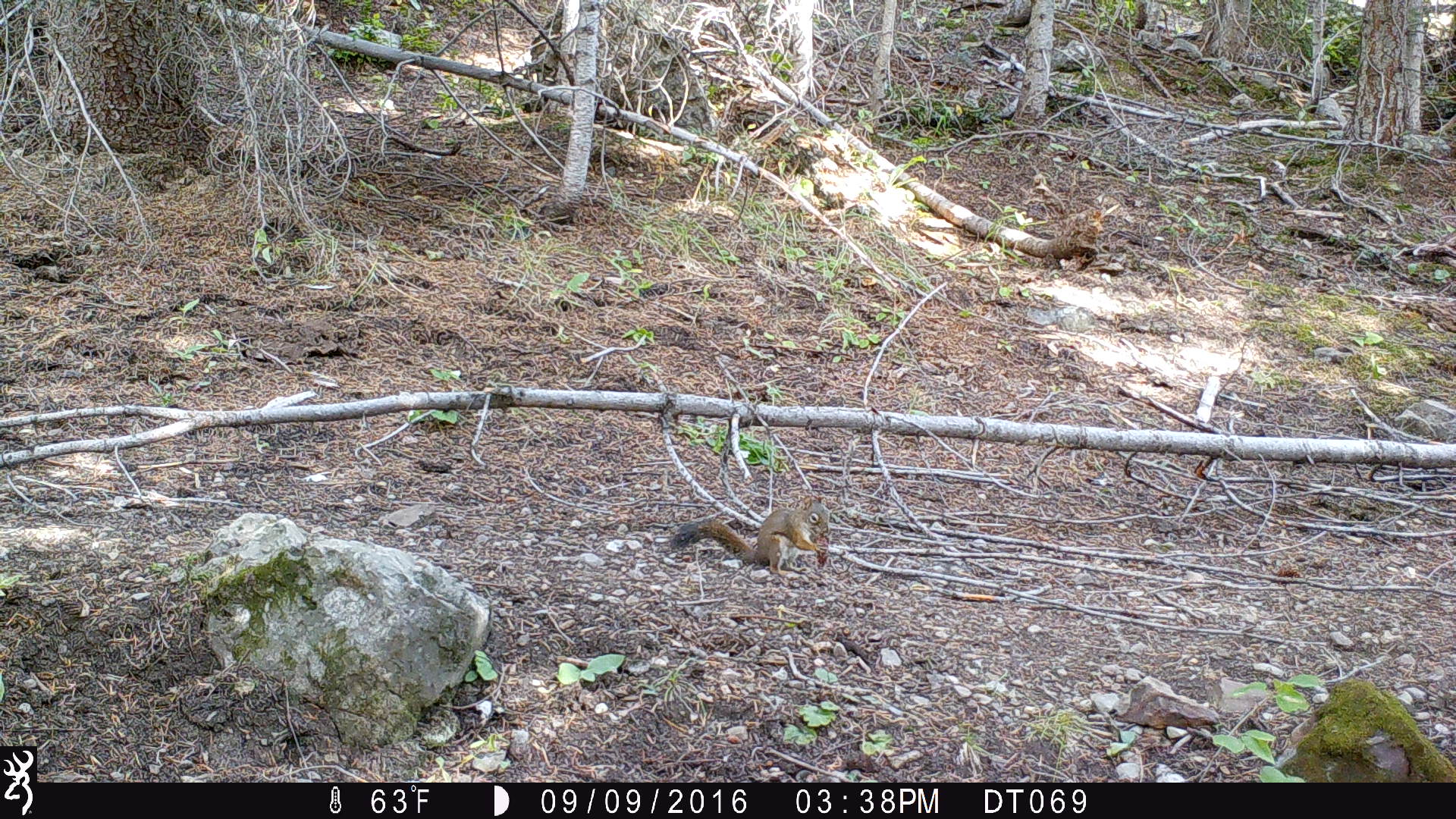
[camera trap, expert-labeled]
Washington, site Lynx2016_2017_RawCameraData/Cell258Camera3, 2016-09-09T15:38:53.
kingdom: Animalia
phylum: Chordata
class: Mammalia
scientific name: Mammalia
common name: small mammal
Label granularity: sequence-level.